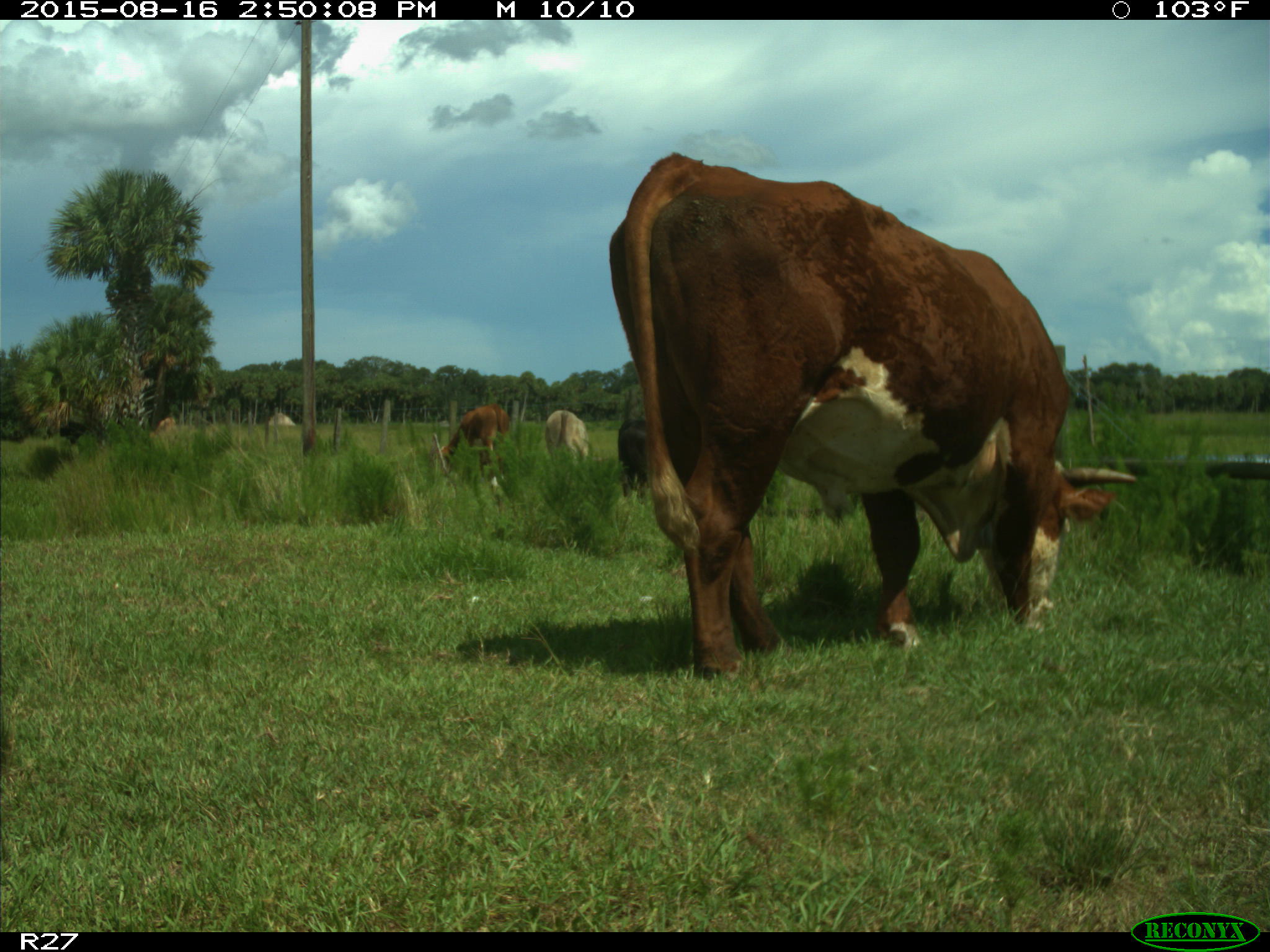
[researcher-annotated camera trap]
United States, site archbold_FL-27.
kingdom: Animalia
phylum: Chordata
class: Mammalia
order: Artiodactyla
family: Bovidae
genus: Bos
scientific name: Bos taurus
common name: domestic cow